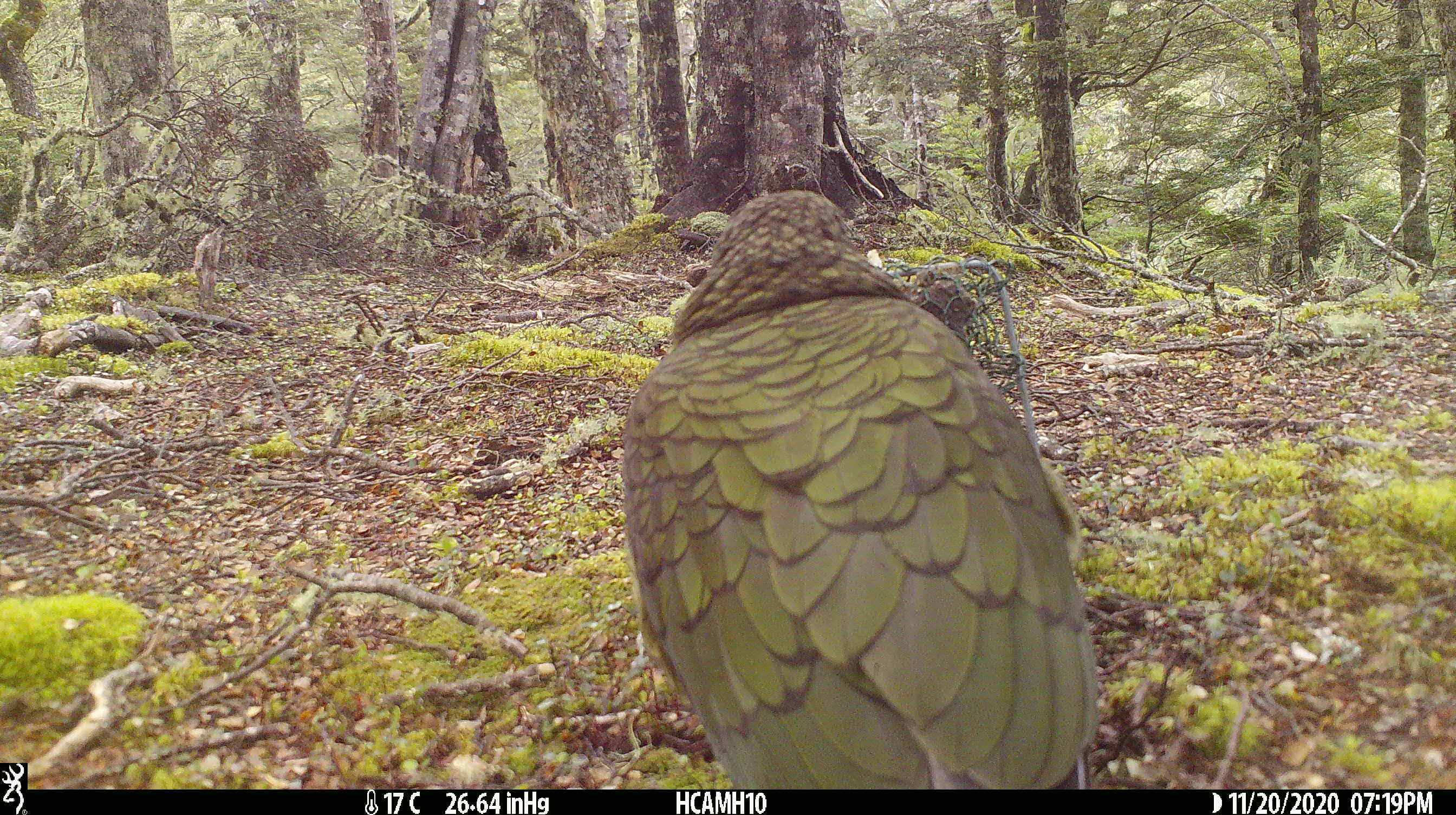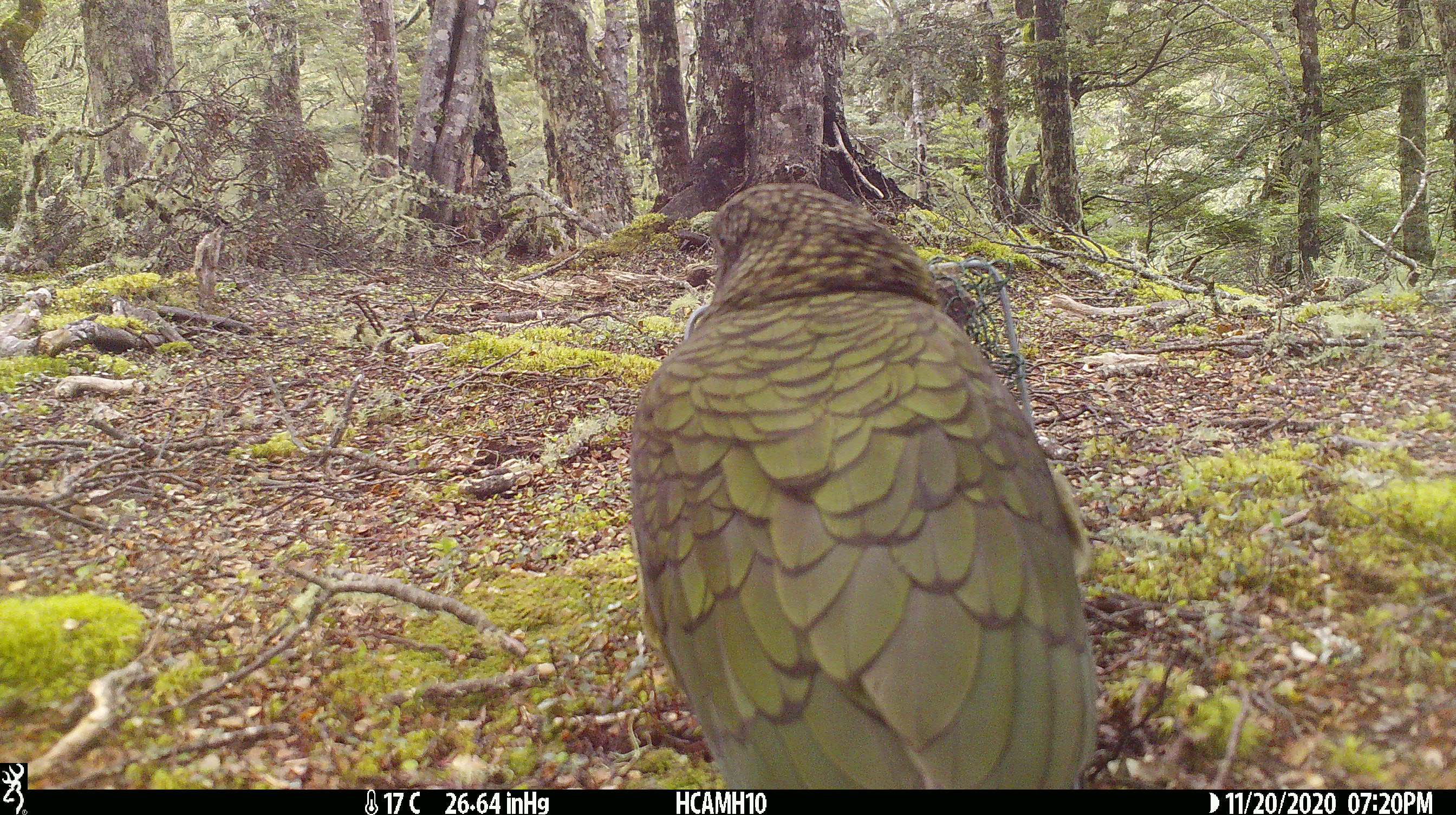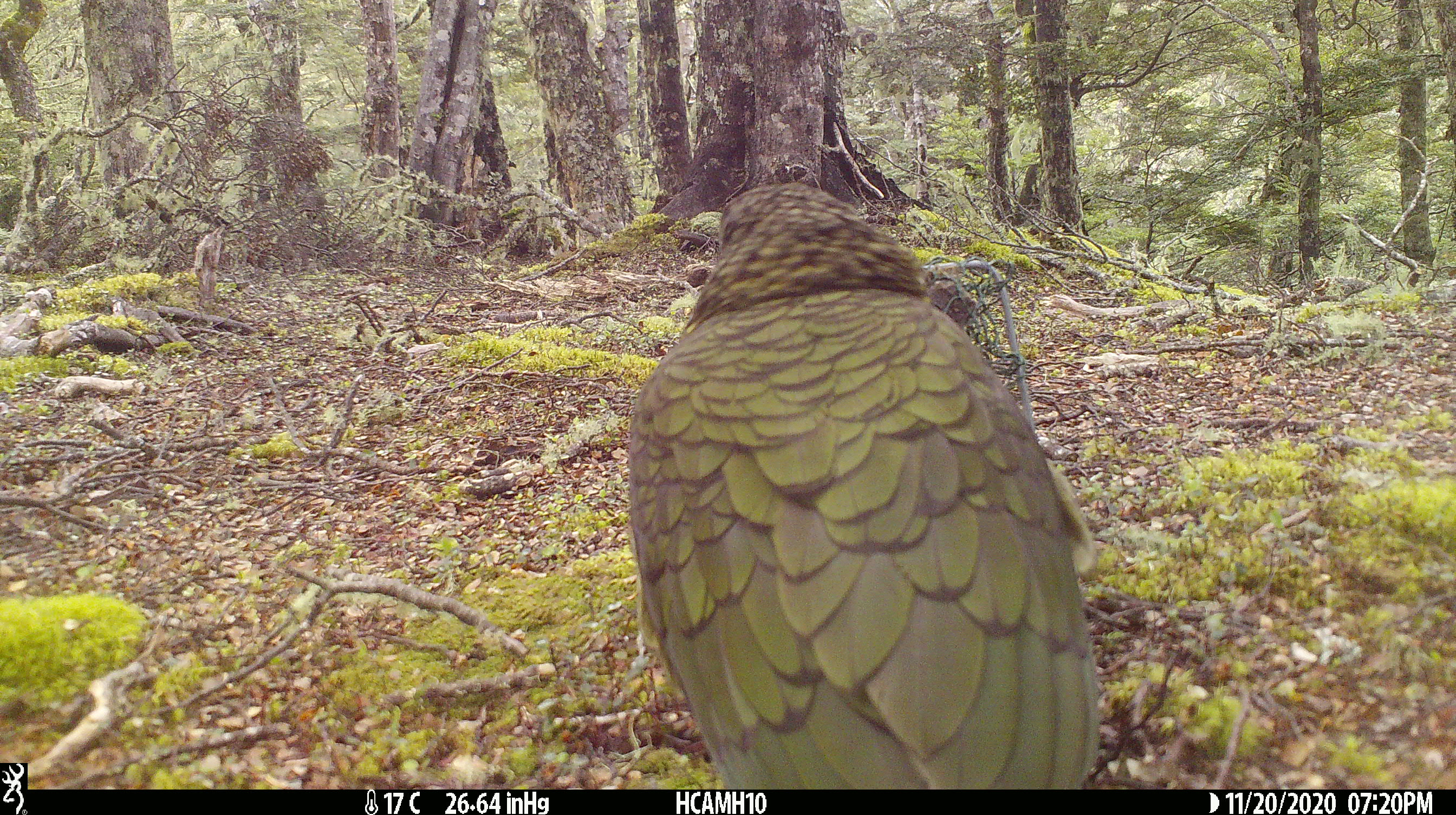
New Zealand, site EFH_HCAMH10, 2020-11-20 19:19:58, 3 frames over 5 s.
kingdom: Animalia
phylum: Chordata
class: Aves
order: Psittaciformes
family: Strigopidae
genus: Nestor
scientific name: Nestor notabilis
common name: kea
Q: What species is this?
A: Kea (Nestor notabilis).